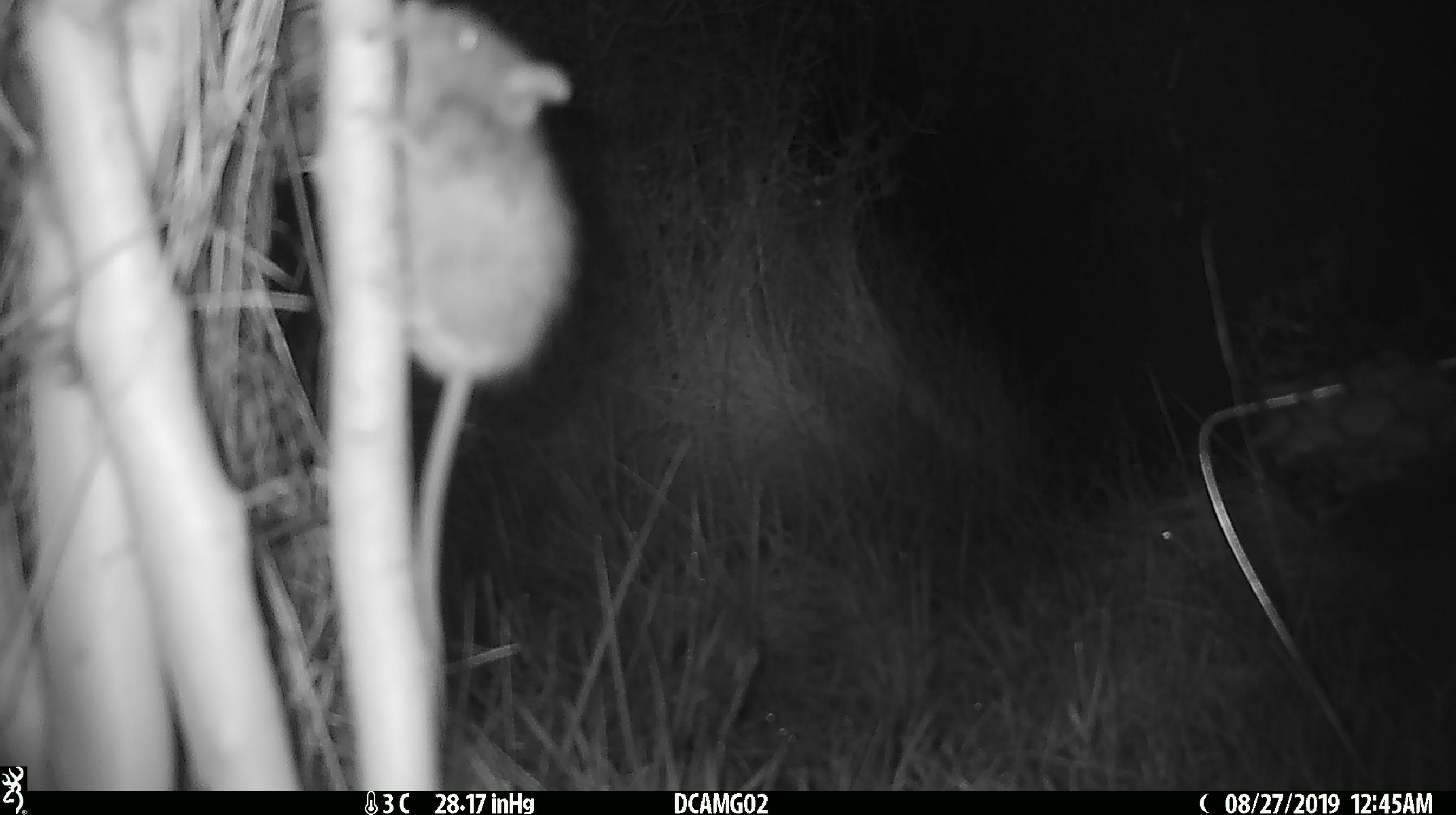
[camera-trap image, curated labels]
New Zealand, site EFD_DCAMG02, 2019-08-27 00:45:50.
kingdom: Animalia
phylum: Chordata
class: Mammalia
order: Rodentia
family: Muridae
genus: Mus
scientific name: Mus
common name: mouse